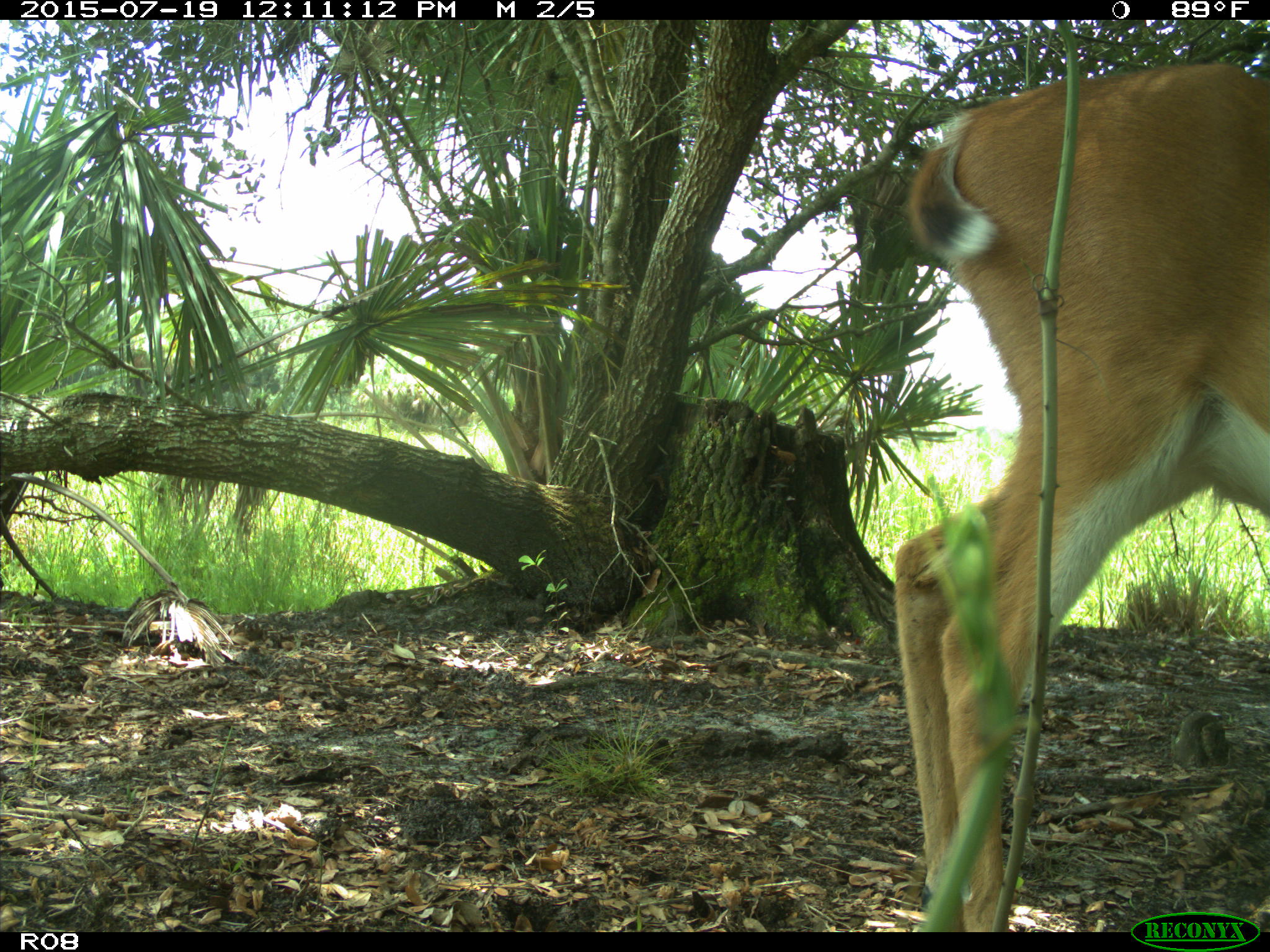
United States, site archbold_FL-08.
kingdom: Animalia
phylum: Chordata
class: Mammalia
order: Artiodactyla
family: Cervidae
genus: Odocoileus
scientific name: Odocoileus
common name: deer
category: unidentified deer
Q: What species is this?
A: Unidentified deer (deer) (Odocoileus).